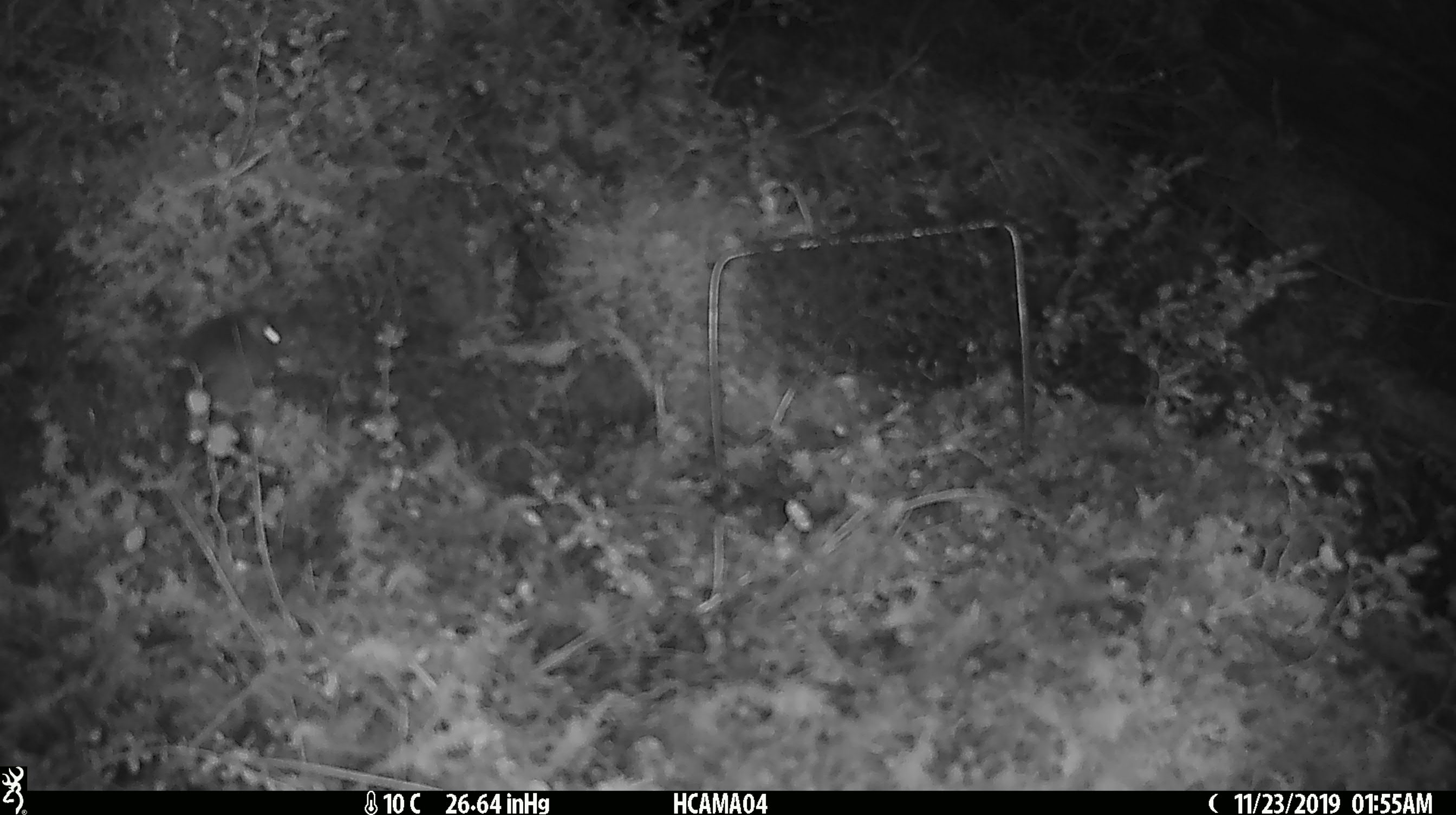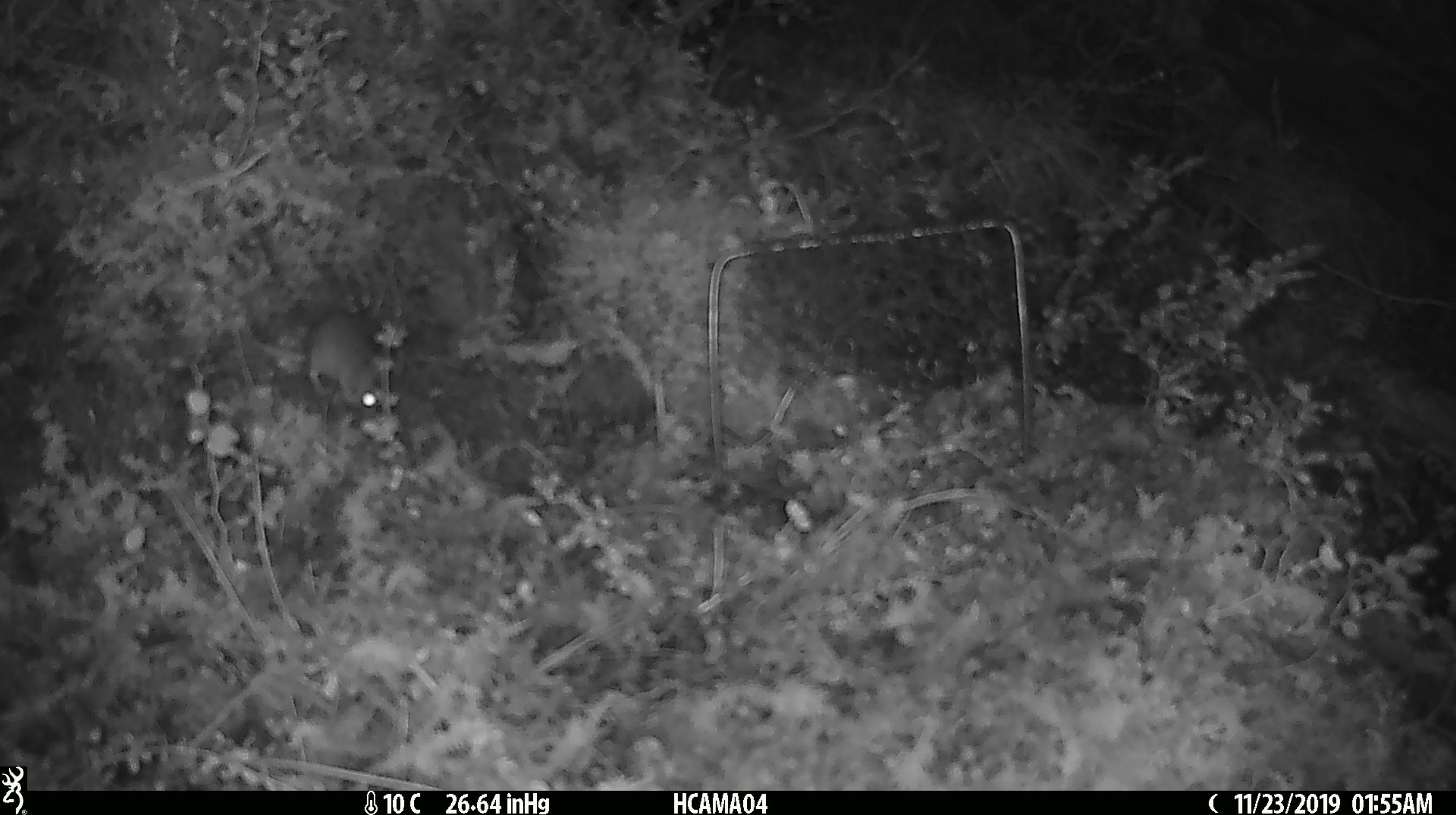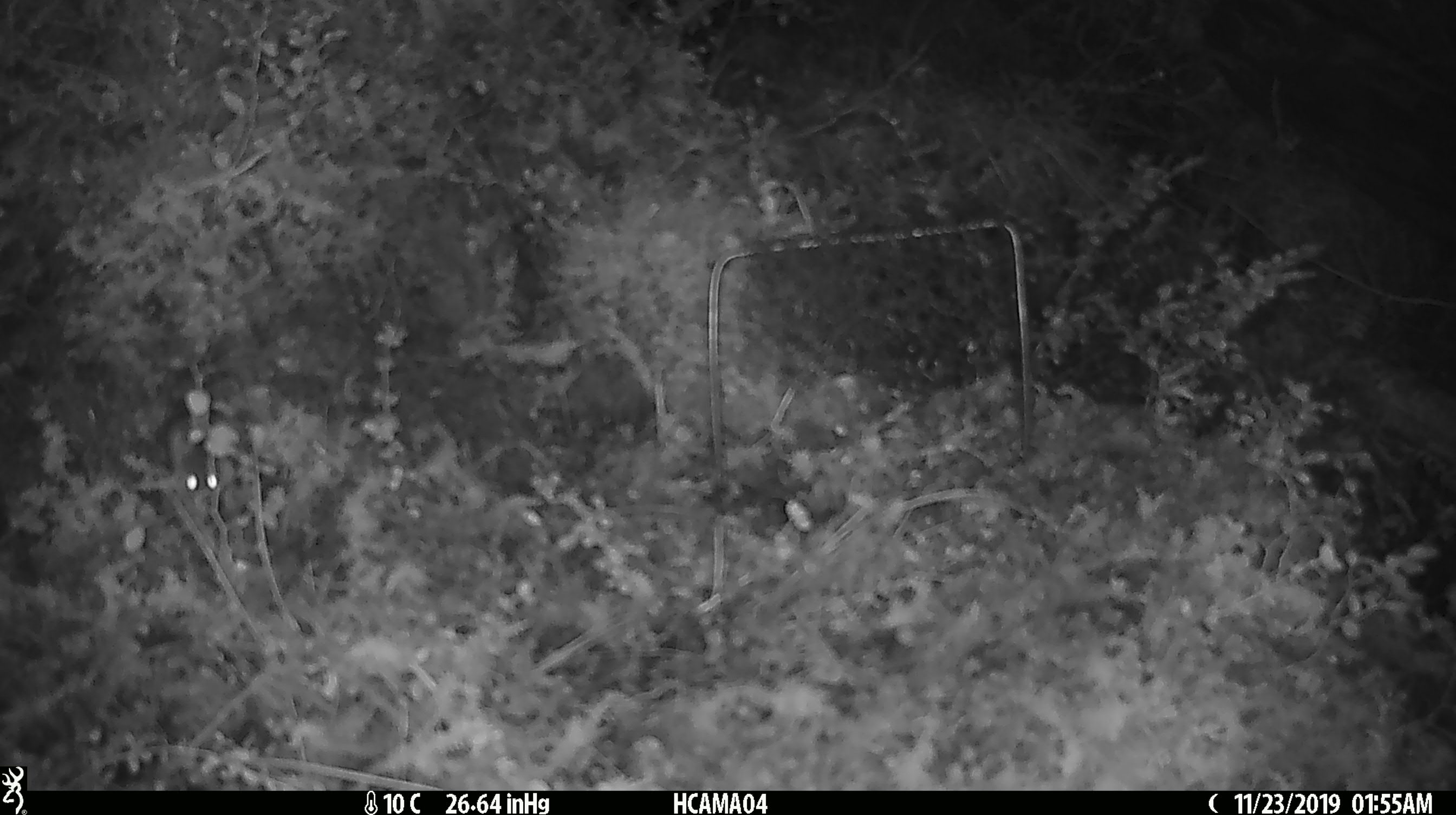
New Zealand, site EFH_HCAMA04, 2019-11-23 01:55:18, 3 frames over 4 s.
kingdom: Animalia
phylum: Chordata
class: Mammalia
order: Rodentia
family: Muridae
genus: Mus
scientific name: Mus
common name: mouse